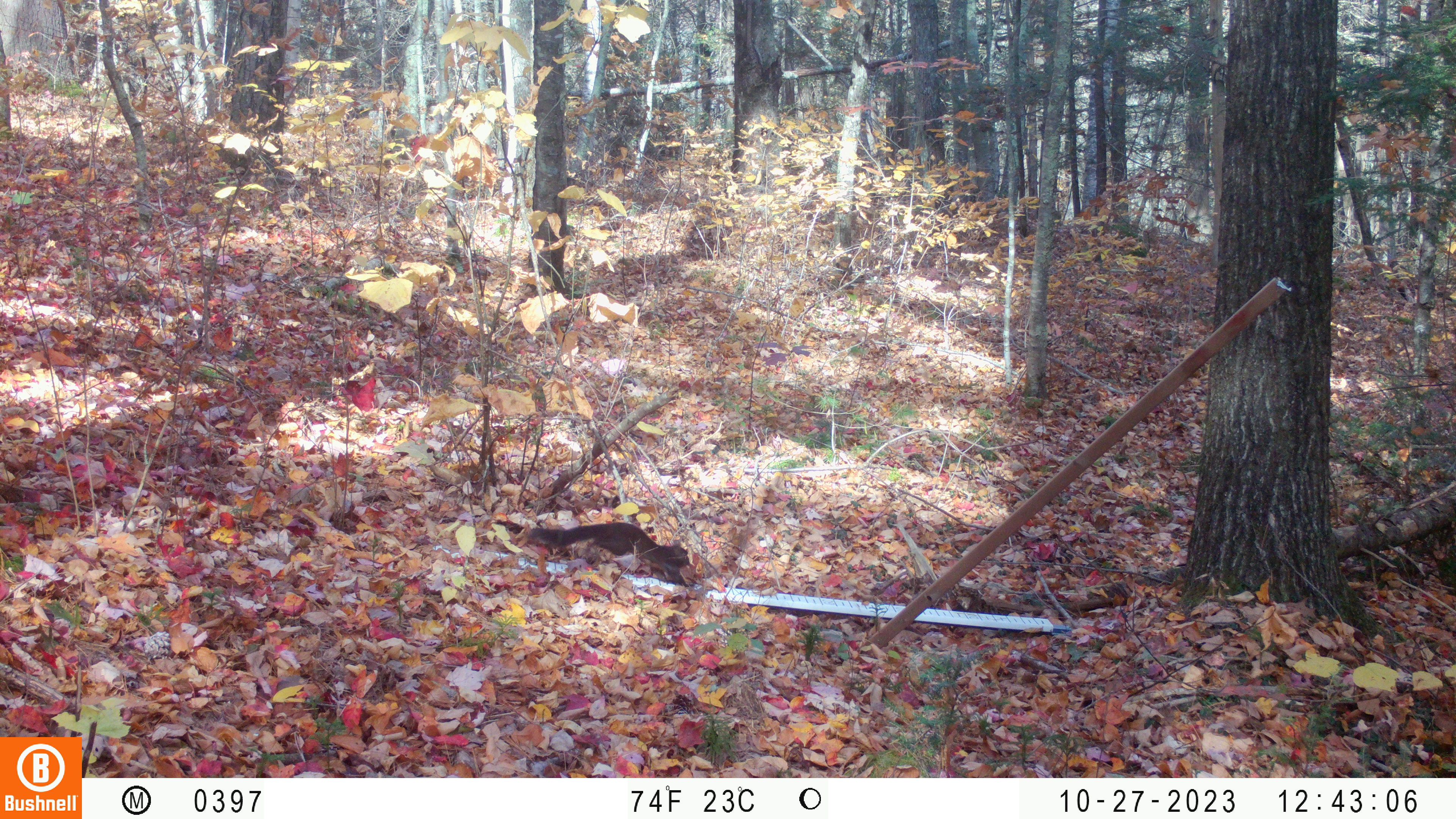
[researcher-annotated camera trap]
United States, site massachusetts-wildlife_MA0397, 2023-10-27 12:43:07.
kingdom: Animalia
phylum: Chordata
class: Mammalia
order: Rodentia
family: Sciuridae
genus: Sciurus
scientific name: Sciurus carolinensis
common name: gray squirrel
Gray squirrel (Sciurus carolinensis).